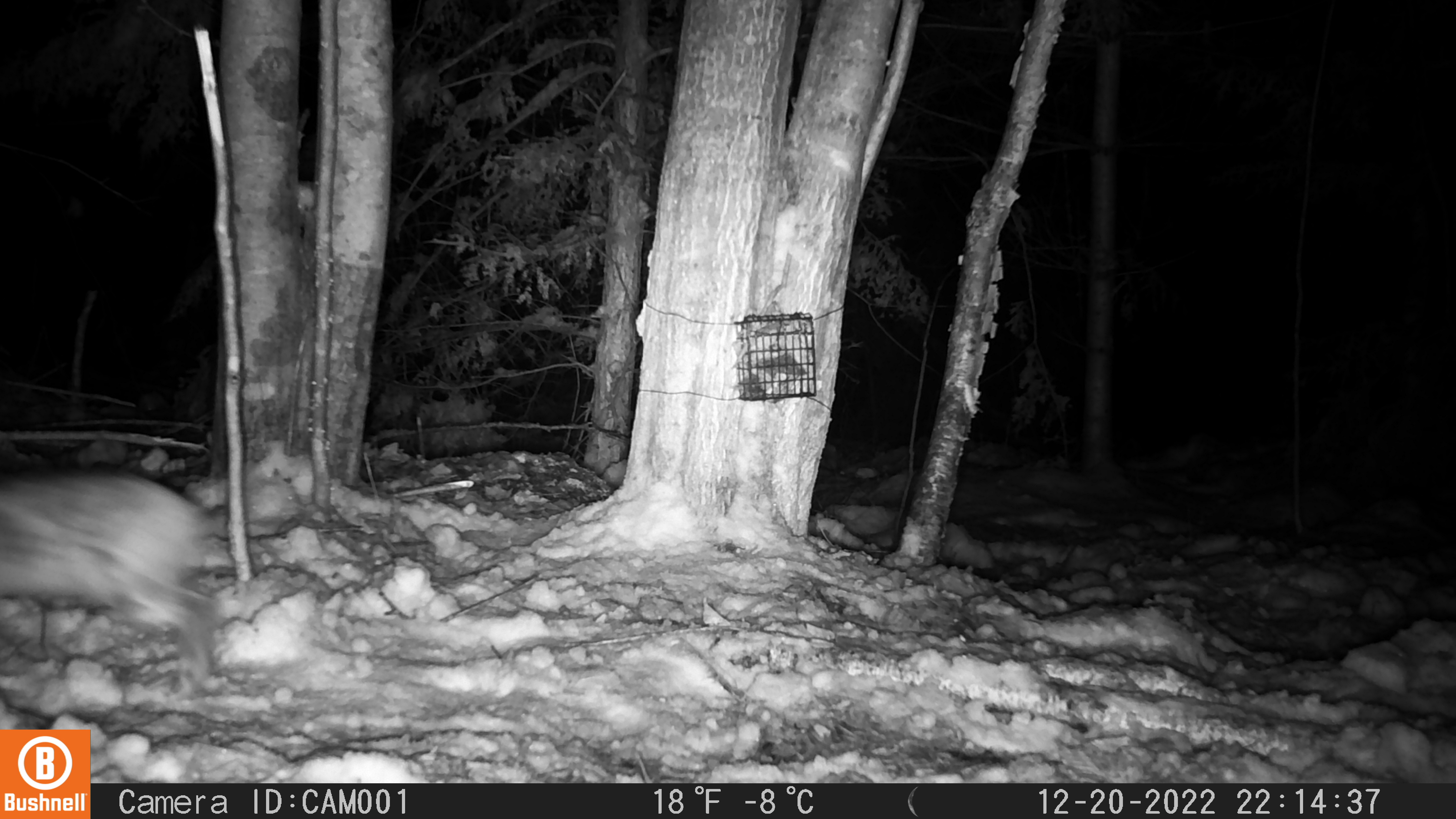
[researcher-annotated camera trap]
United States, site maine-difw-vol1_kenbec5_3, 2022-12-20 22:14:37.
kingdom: Animalia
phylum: Chordata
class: Mammalia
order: Lagomorpha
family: Leporidae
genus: Lepus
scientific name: Lepus americanus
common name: snowshoe hare